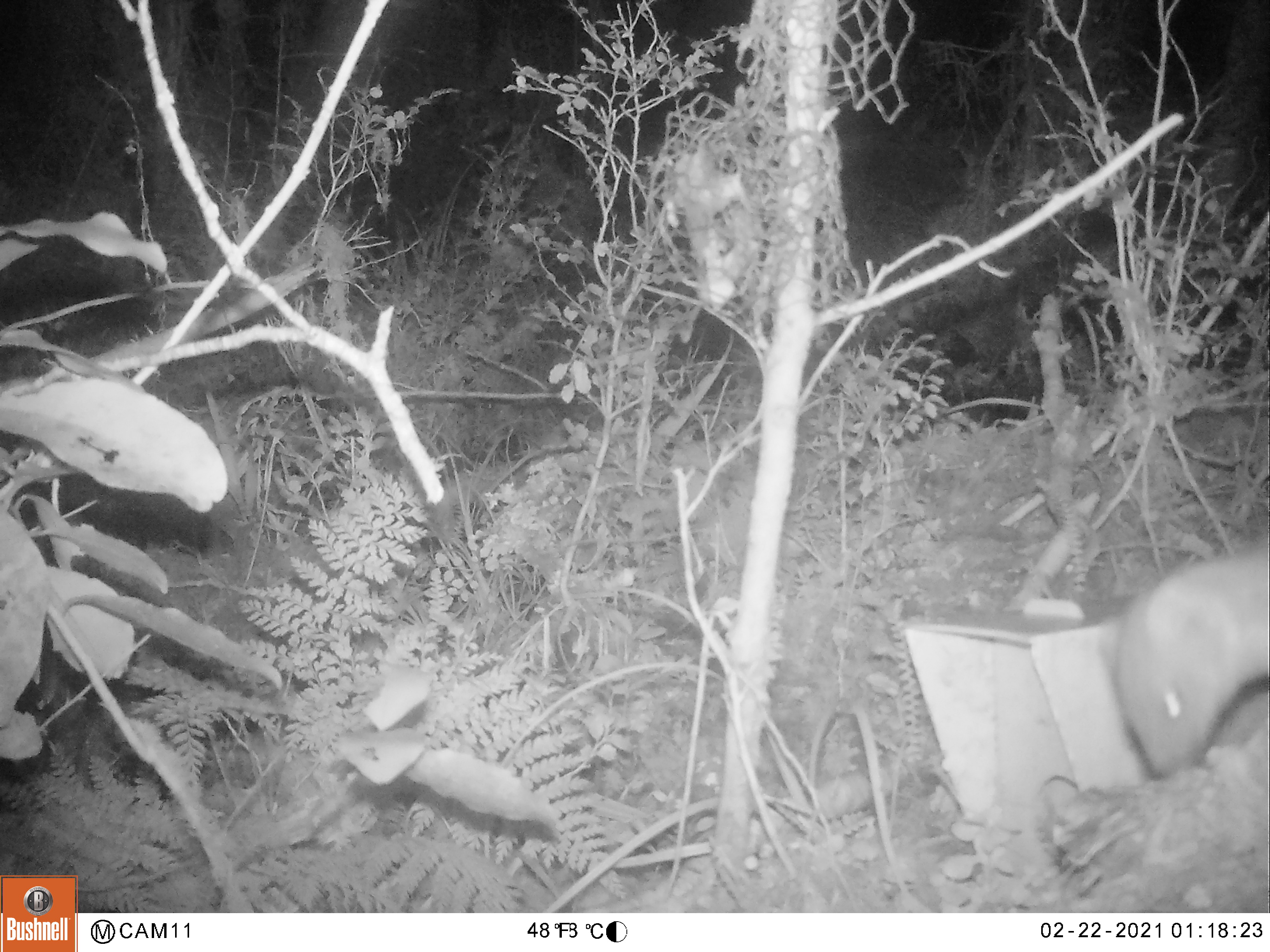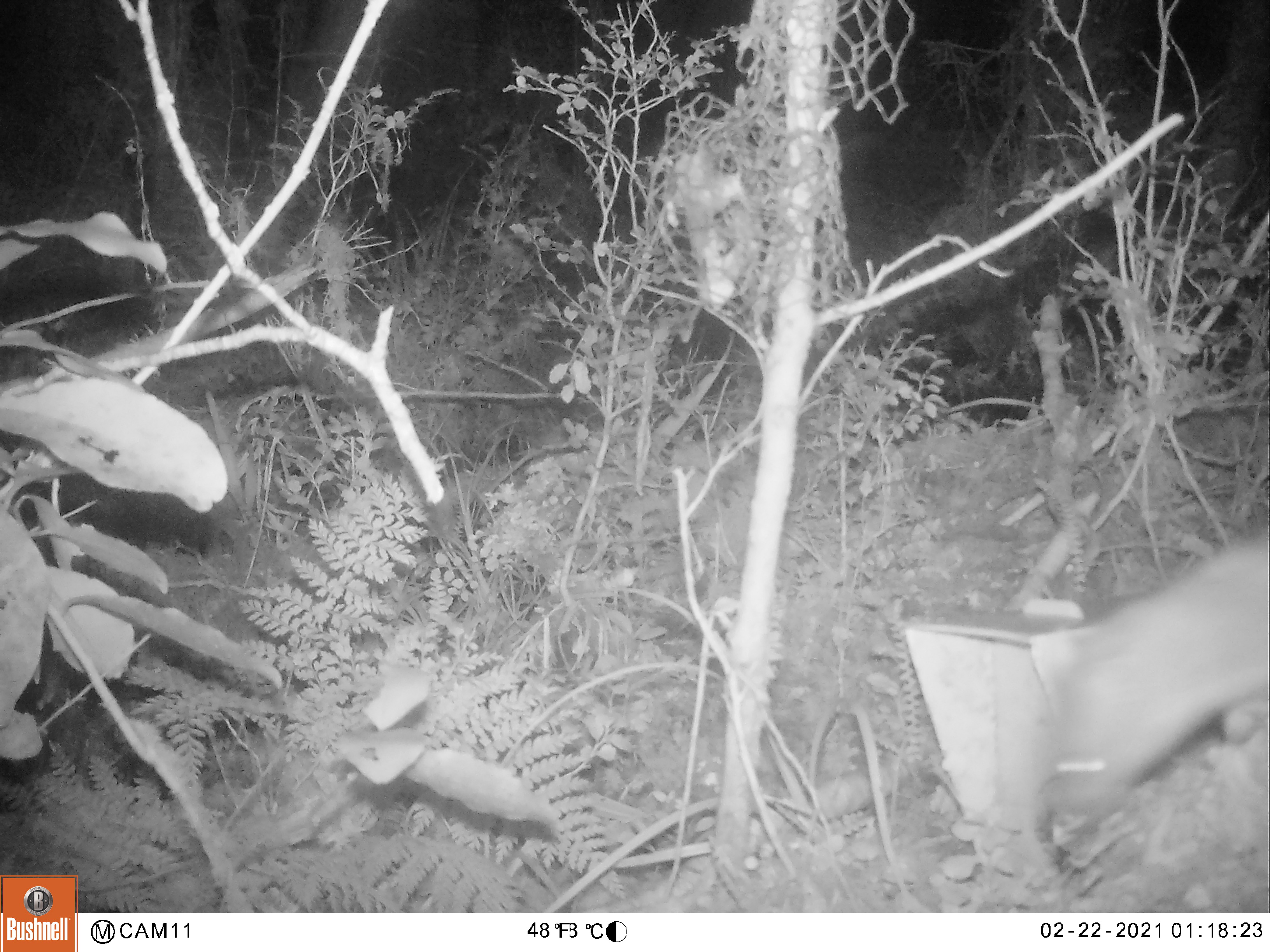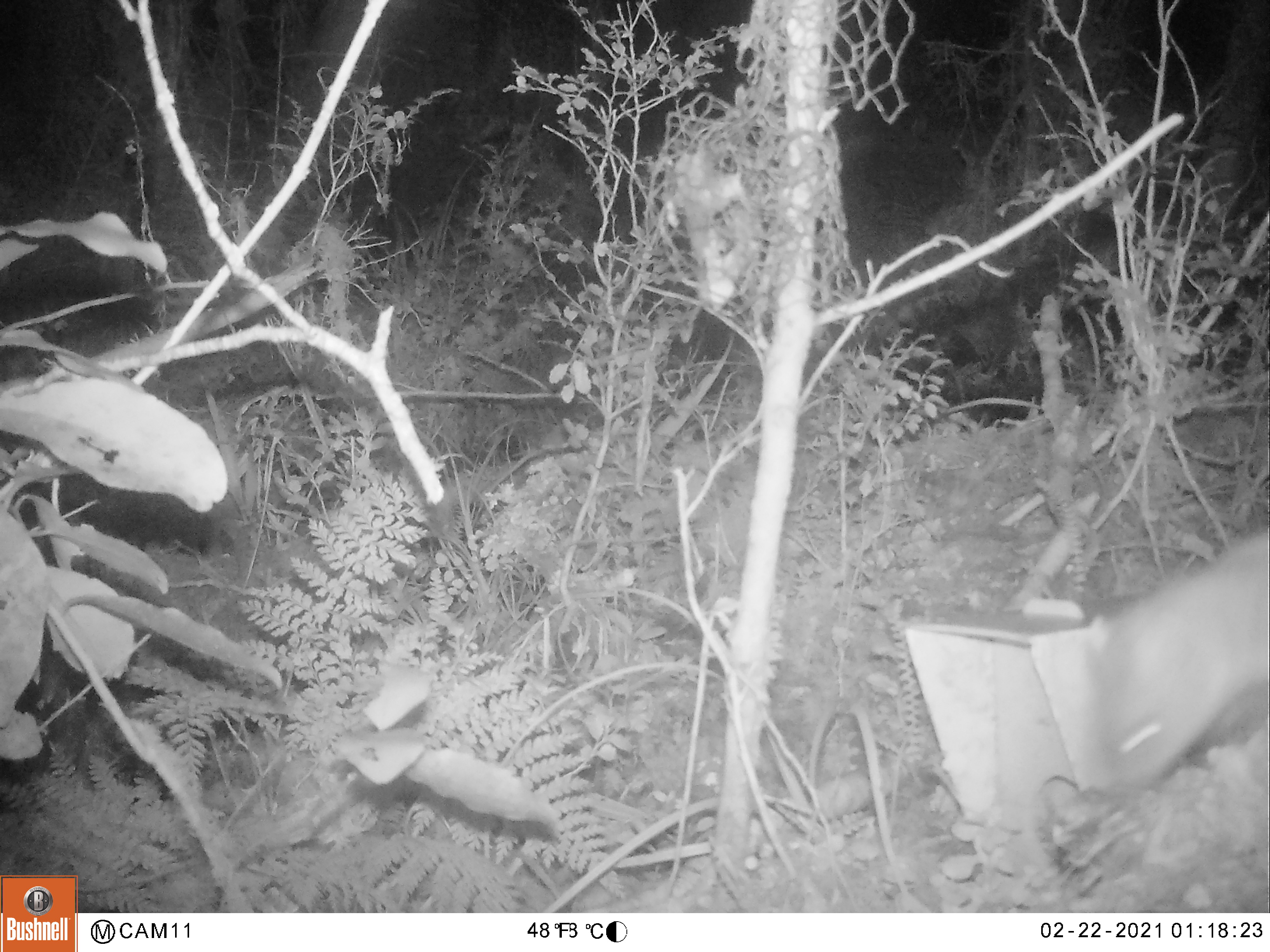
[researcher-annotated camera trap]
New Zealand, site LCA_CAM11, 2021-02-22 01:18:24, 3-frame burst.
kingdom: Animalia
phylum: Chordata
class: Mammalia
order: Carnivora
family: Mustelidae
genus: Mustela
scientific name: Mustela erminea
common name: stoat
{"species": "stoat (Mustela erminea)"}